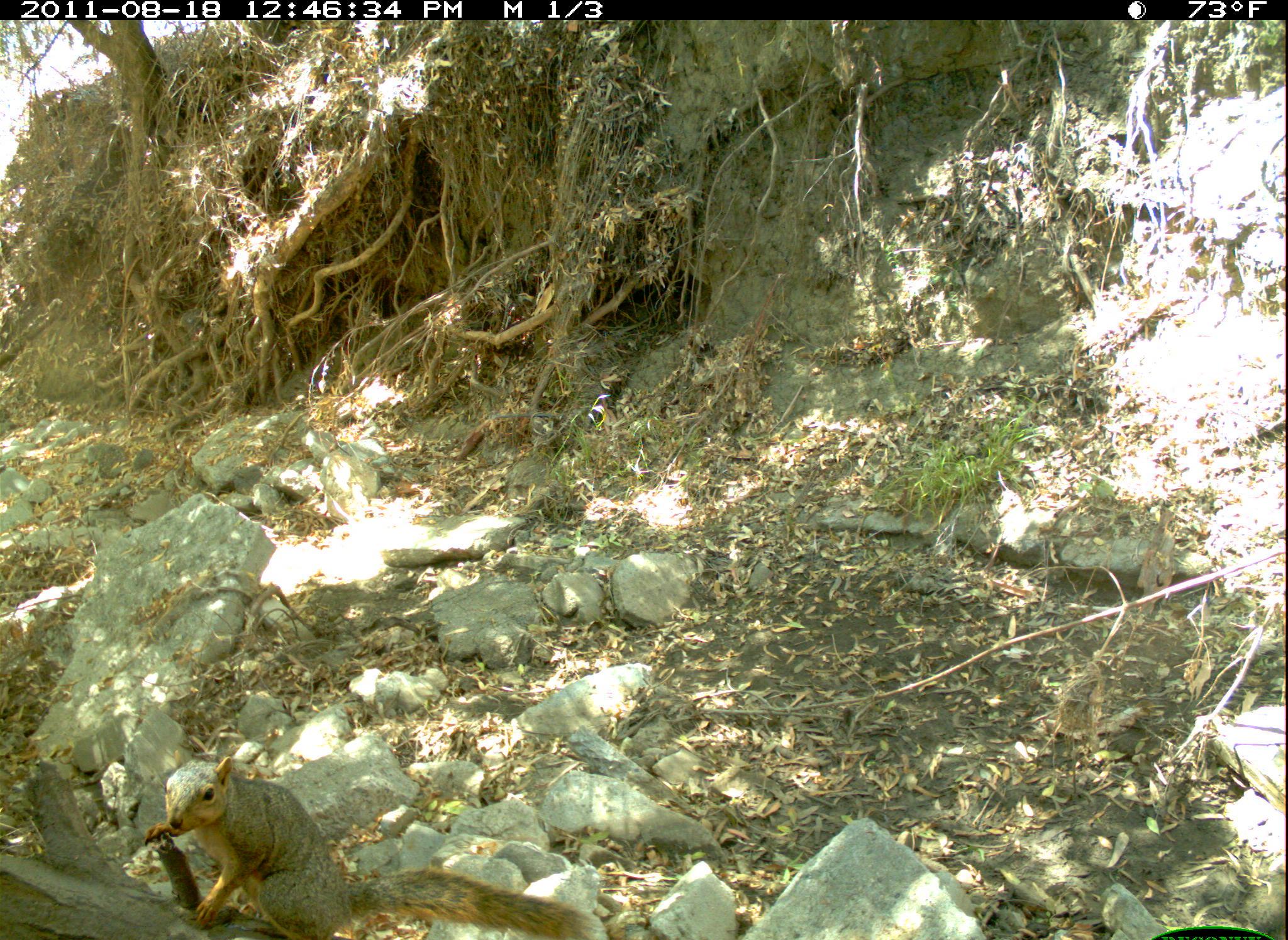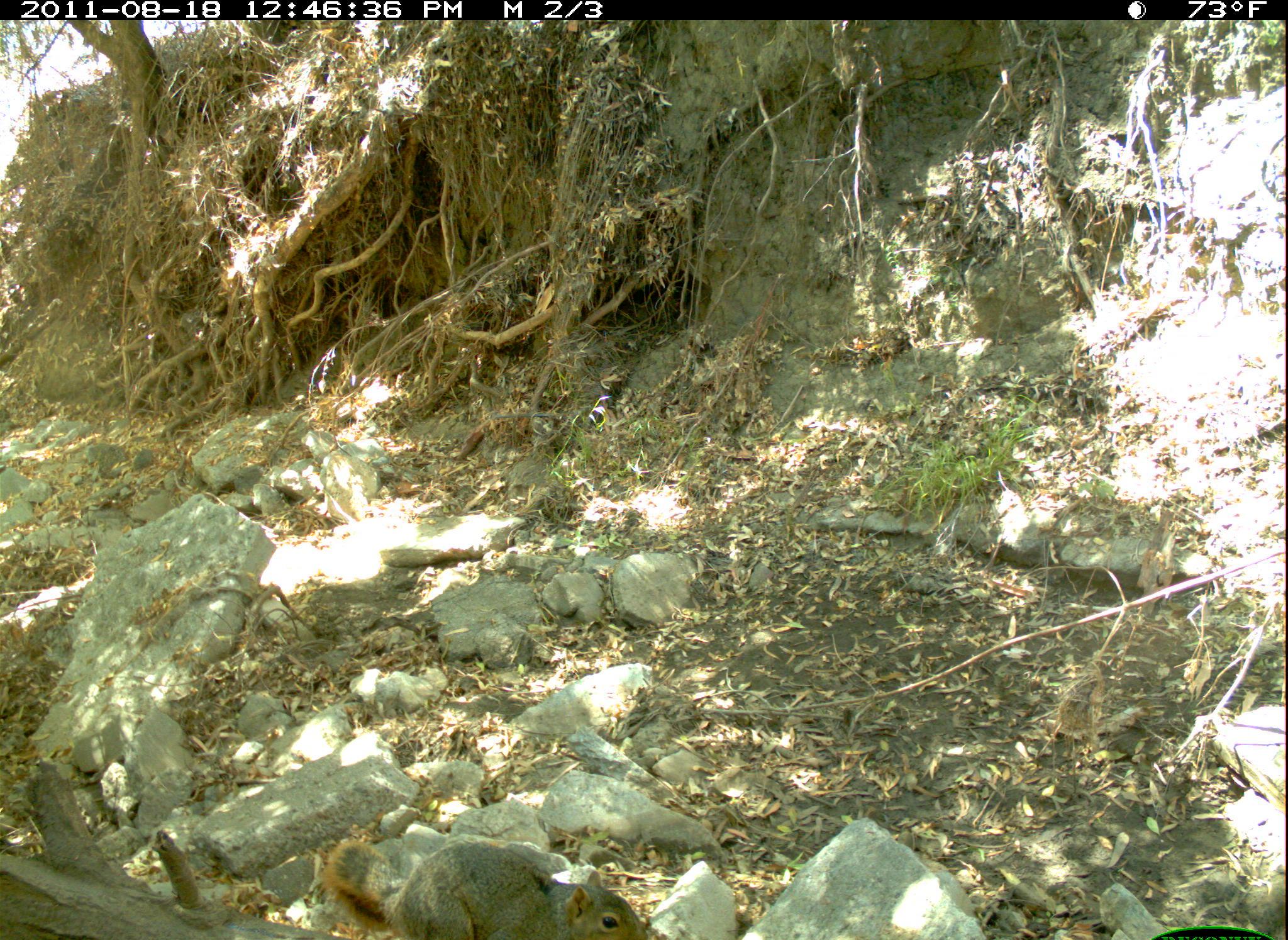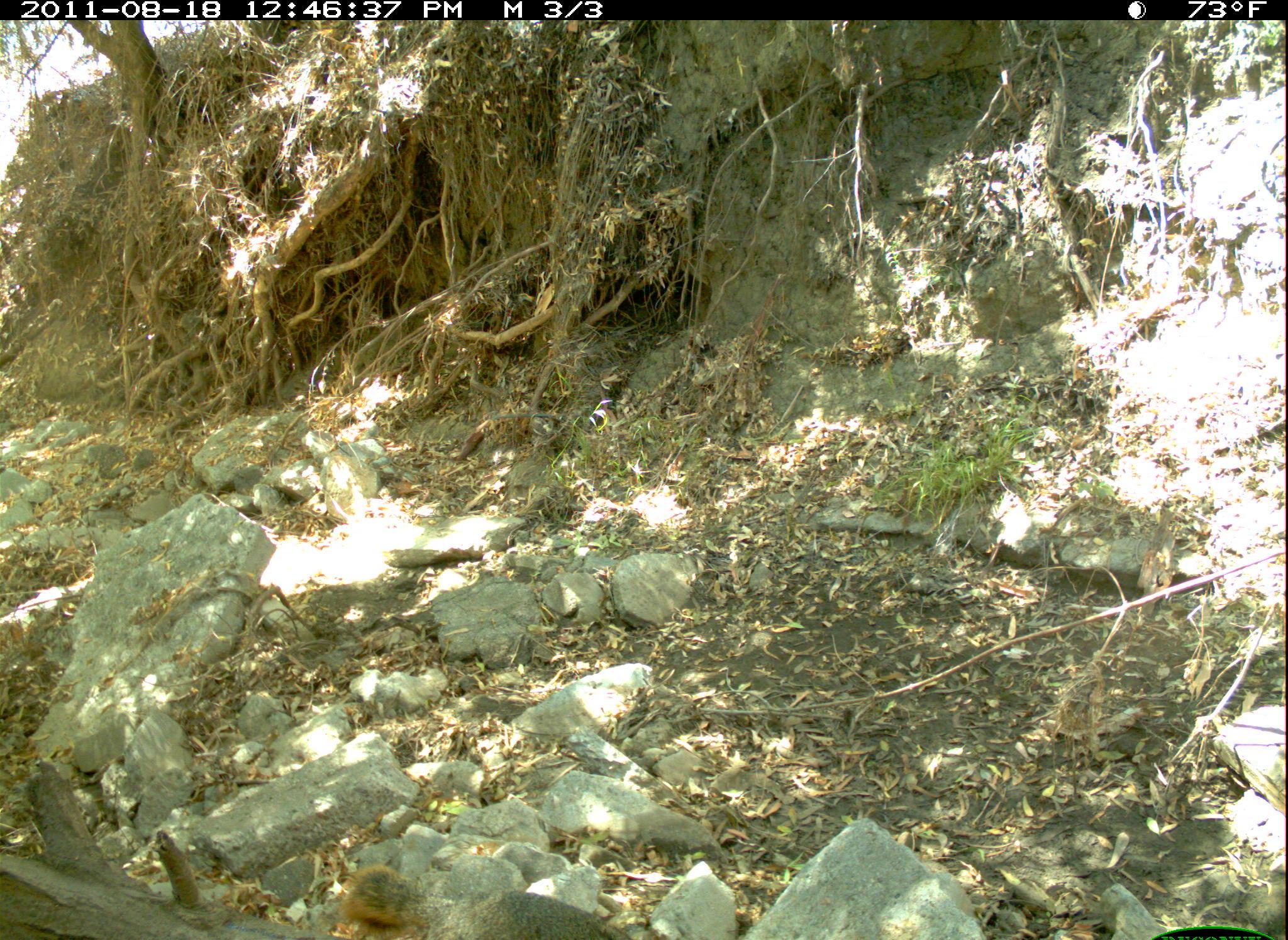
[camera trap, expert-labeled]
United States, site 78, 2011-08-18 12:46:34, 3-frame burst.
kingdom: Animalia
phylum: Chordata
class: Mammalia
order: Rodentia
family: Sciuridae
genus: Sciurus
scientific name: Sciurus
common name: squirrel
Squirrel (Sciurus).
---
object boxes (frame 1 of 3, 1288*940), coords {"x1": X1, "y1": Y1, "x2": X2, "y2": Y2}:
squirrel: {"x1": 134, "y1": 743, "x2": 602, "y2": 940}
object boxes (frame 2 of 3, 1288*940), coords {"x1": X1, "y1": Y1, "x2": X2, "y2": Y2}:
squirrel: {"x1": 311, "y1": 828, "x2": 662, "y2": 940}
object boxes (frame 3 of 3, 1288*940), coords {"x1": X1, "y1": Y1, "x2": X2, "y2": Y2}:
squirrel: {"x1": 316, "y1": 844, "x2": 528, "y2": 934}